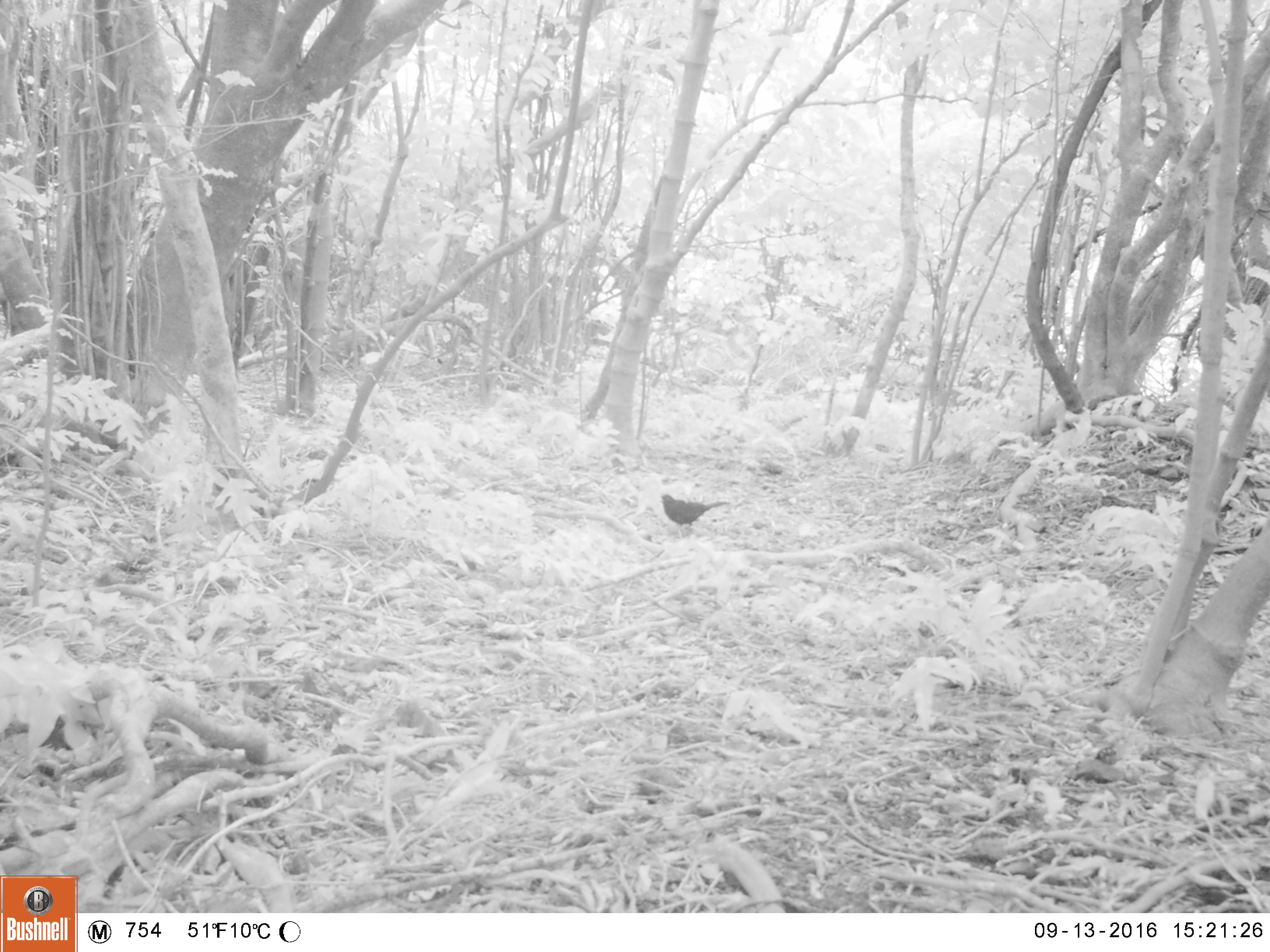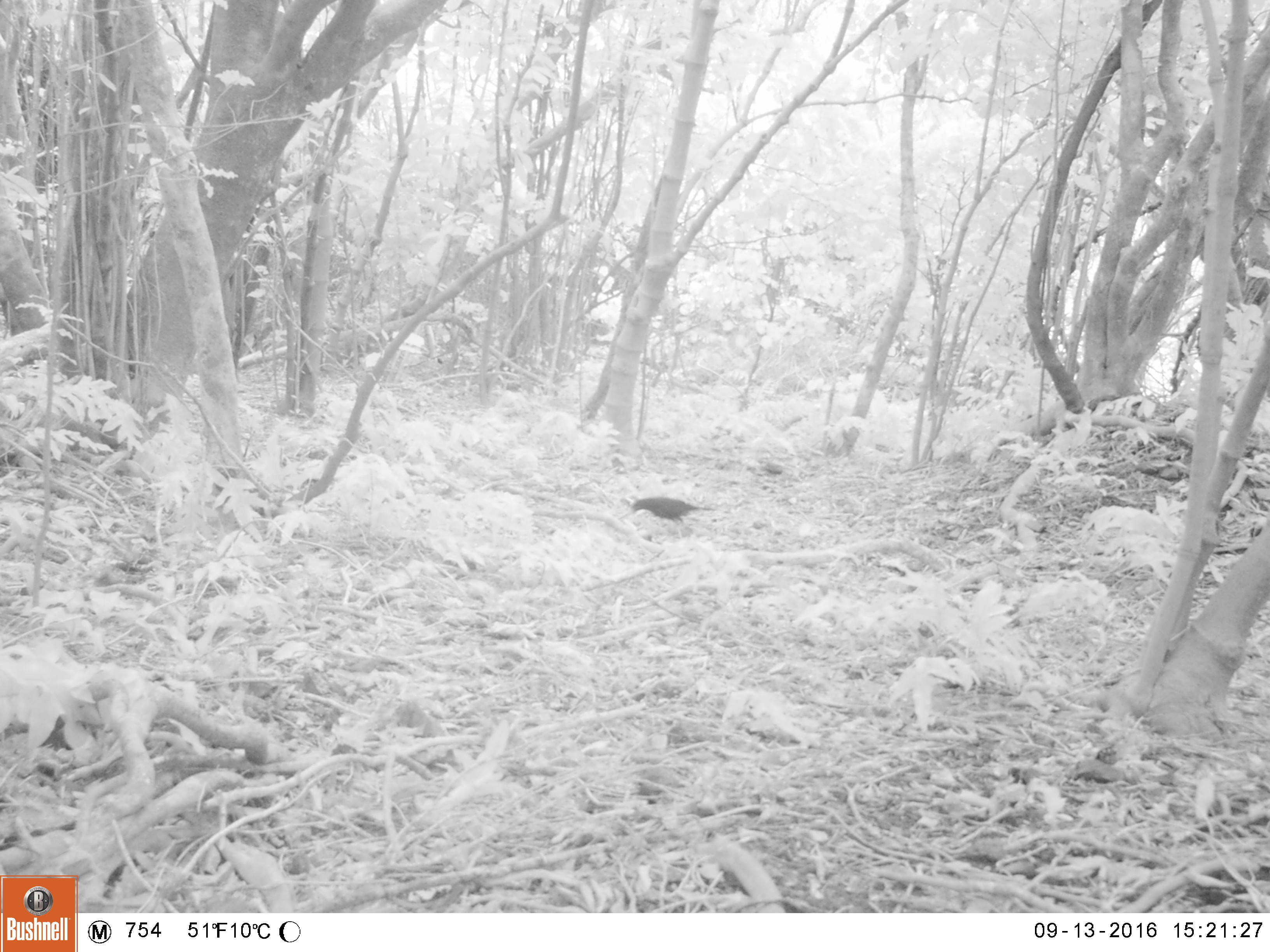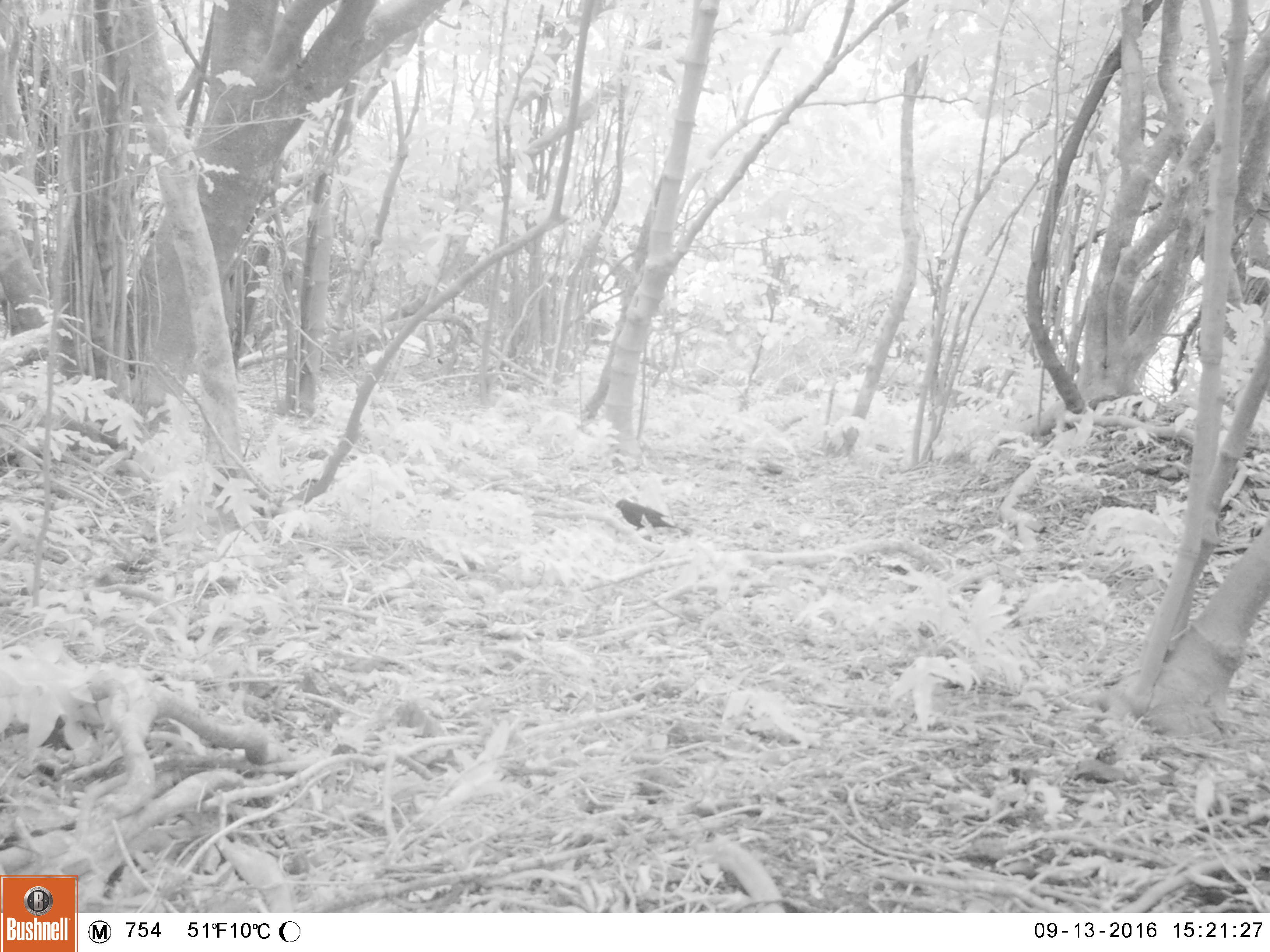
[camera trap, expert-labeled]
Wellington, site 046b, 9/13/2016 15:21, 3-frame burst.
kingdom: Animalia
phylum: Chordata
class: Aves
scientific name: Aves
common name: bird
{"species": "bird (Aves)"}